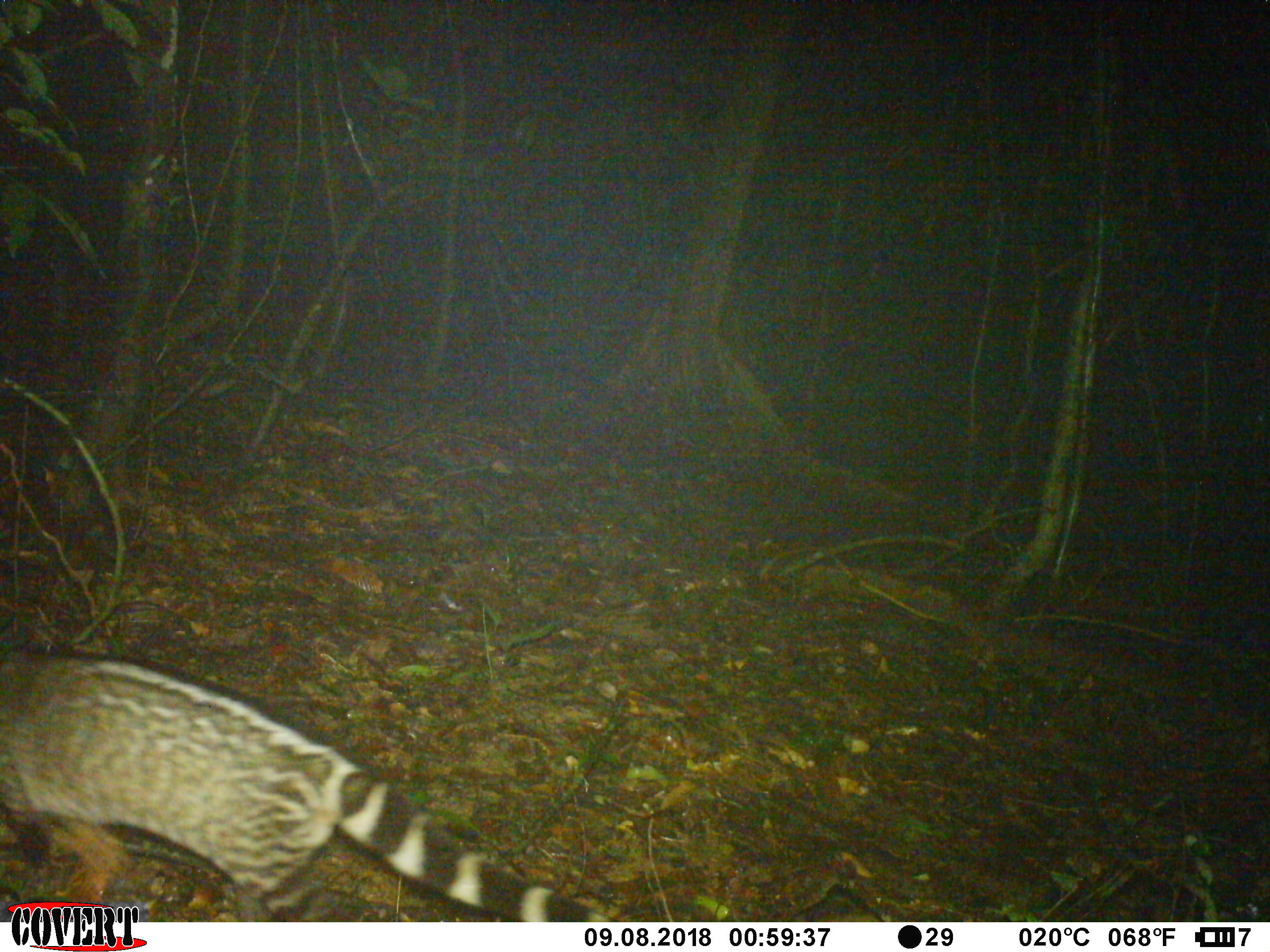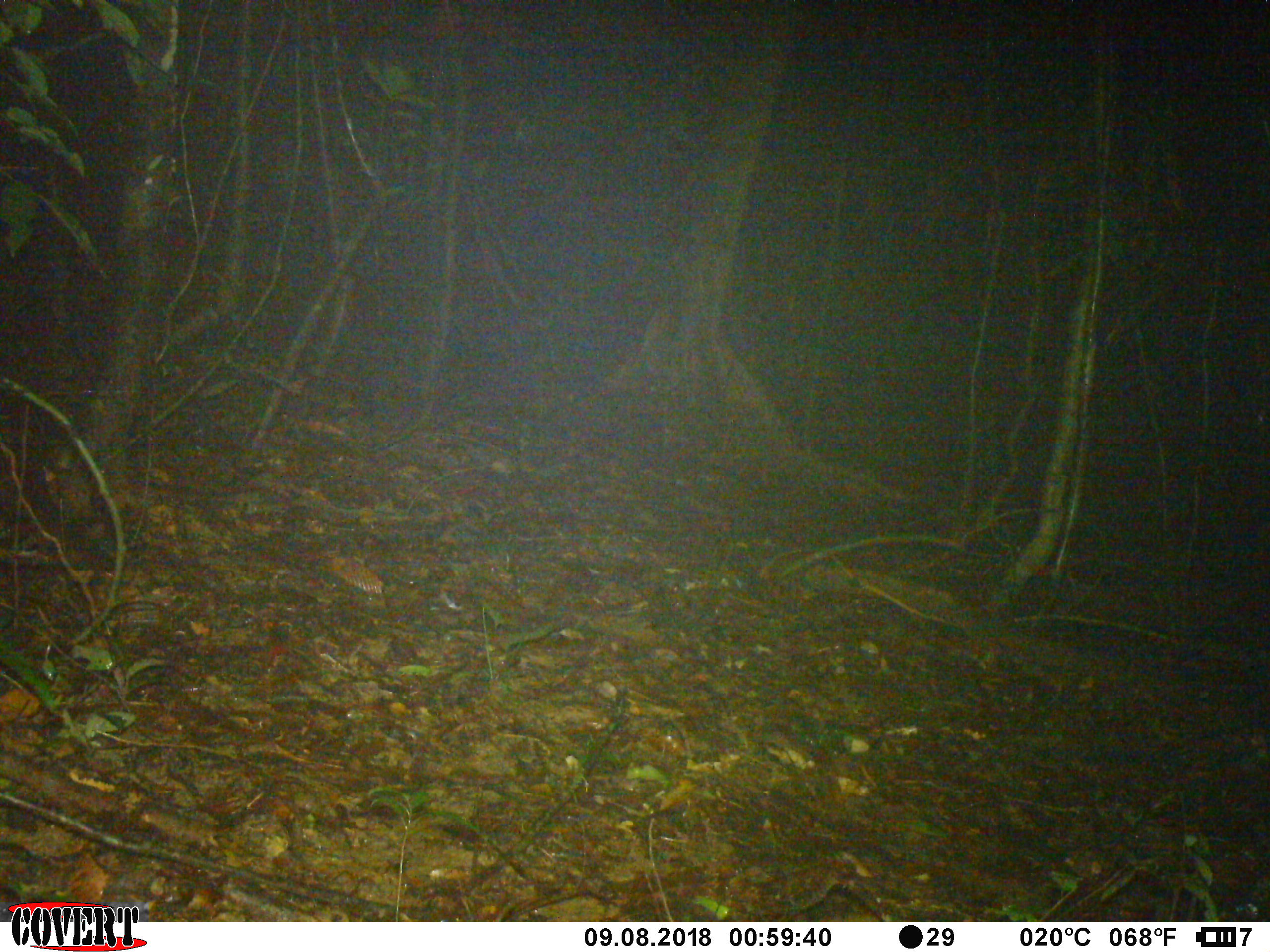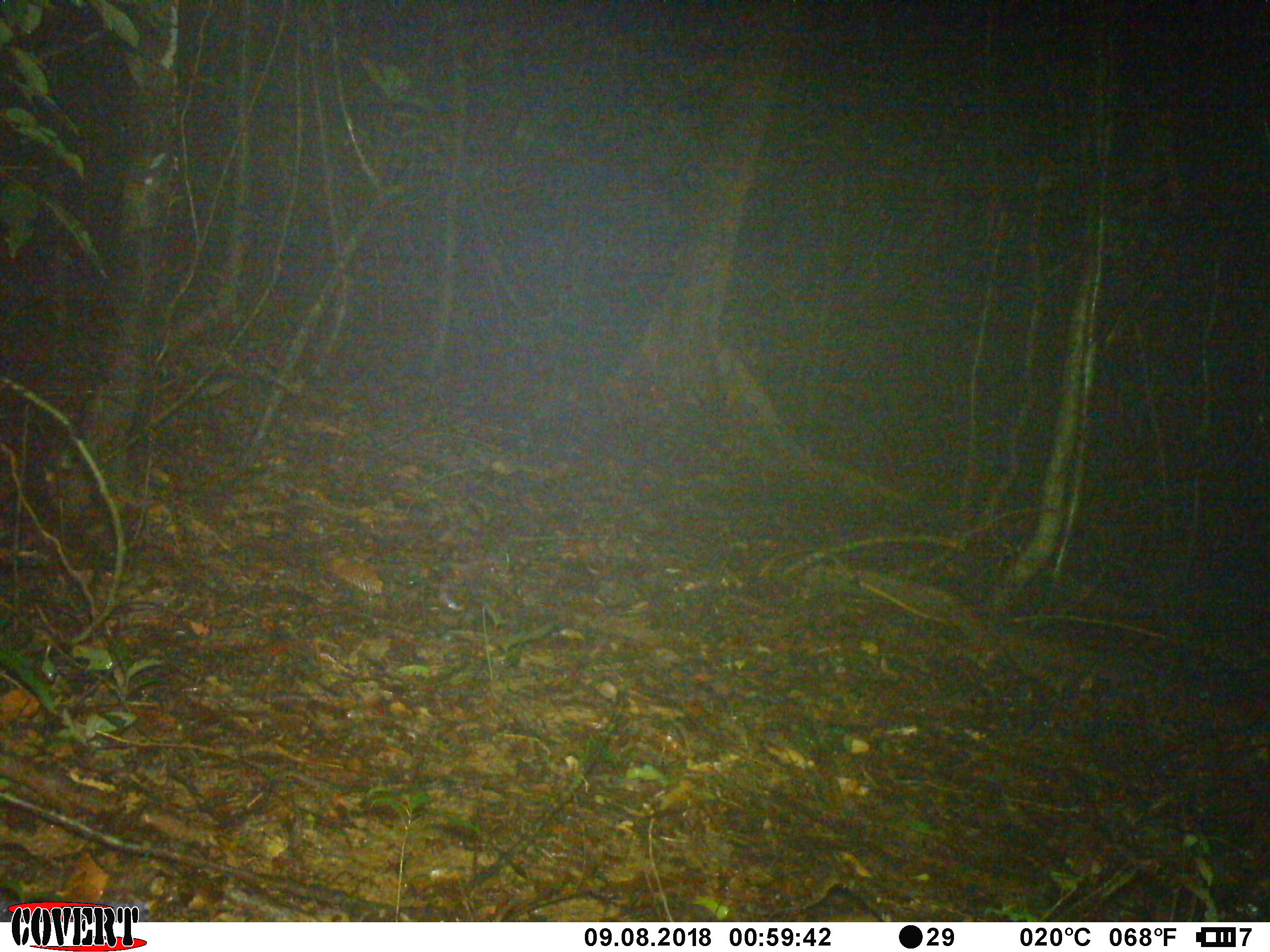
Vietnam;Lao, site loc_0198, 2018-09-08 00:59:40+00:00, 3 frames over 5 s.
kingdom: Animalia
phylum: Chordata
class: Mammalia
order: Carnivora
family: Viverridae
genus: Viverra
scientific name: Viverra zibetha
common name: large indian civet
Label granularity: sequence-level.